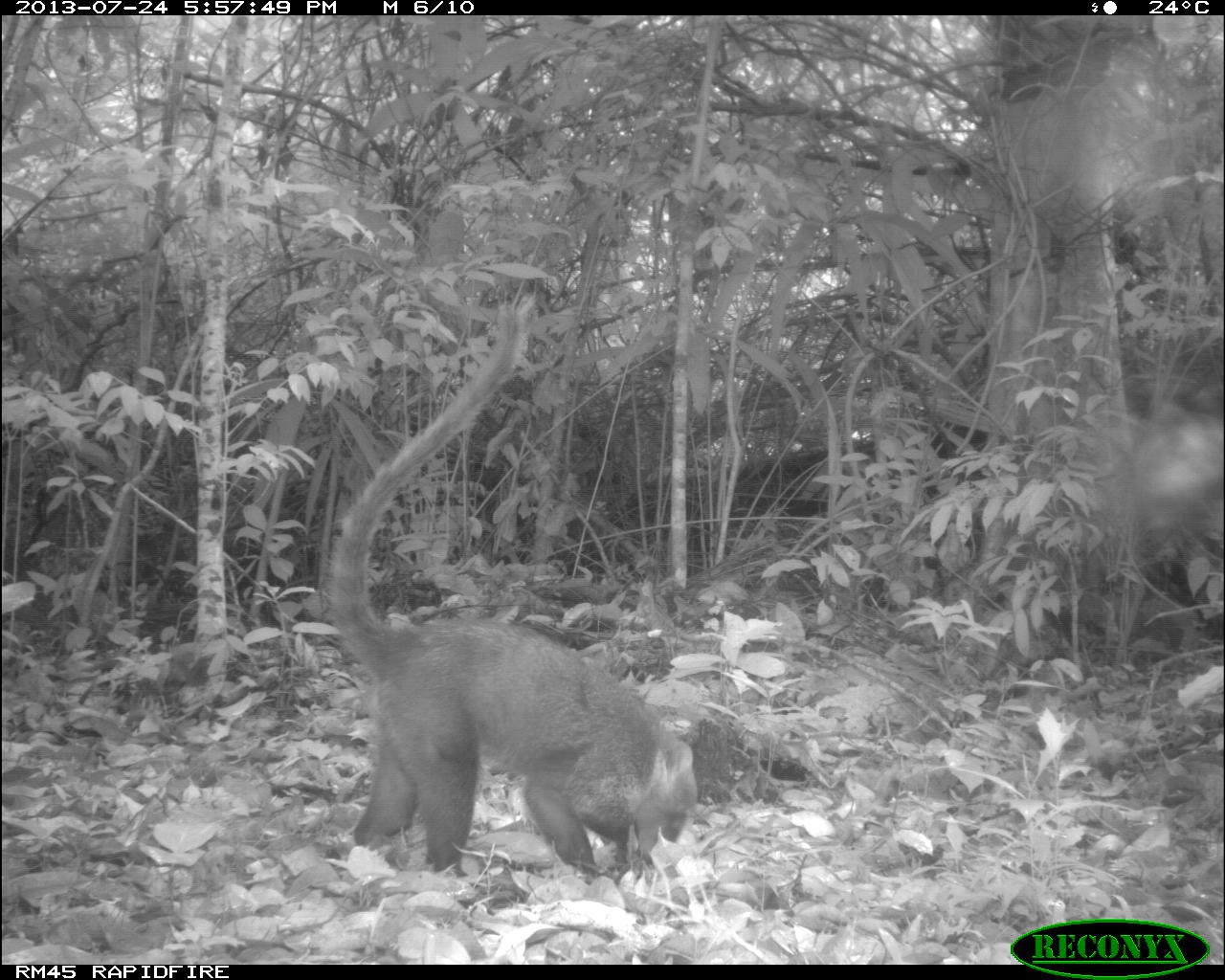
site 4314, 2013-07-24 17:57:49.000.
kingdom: Animalia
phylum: Chordata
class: Mammalia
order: Carnivora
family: Procyonidae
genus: Nasua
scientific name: Nasua narica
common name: white-nosed coati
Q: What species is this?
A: Nasua narica (white-nosed coati).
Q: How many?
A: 1.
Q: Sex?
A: Male.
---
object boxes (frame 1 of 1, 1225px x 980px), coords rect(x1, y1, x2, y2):
nasua narica: rect(315, 294, 697, 884)